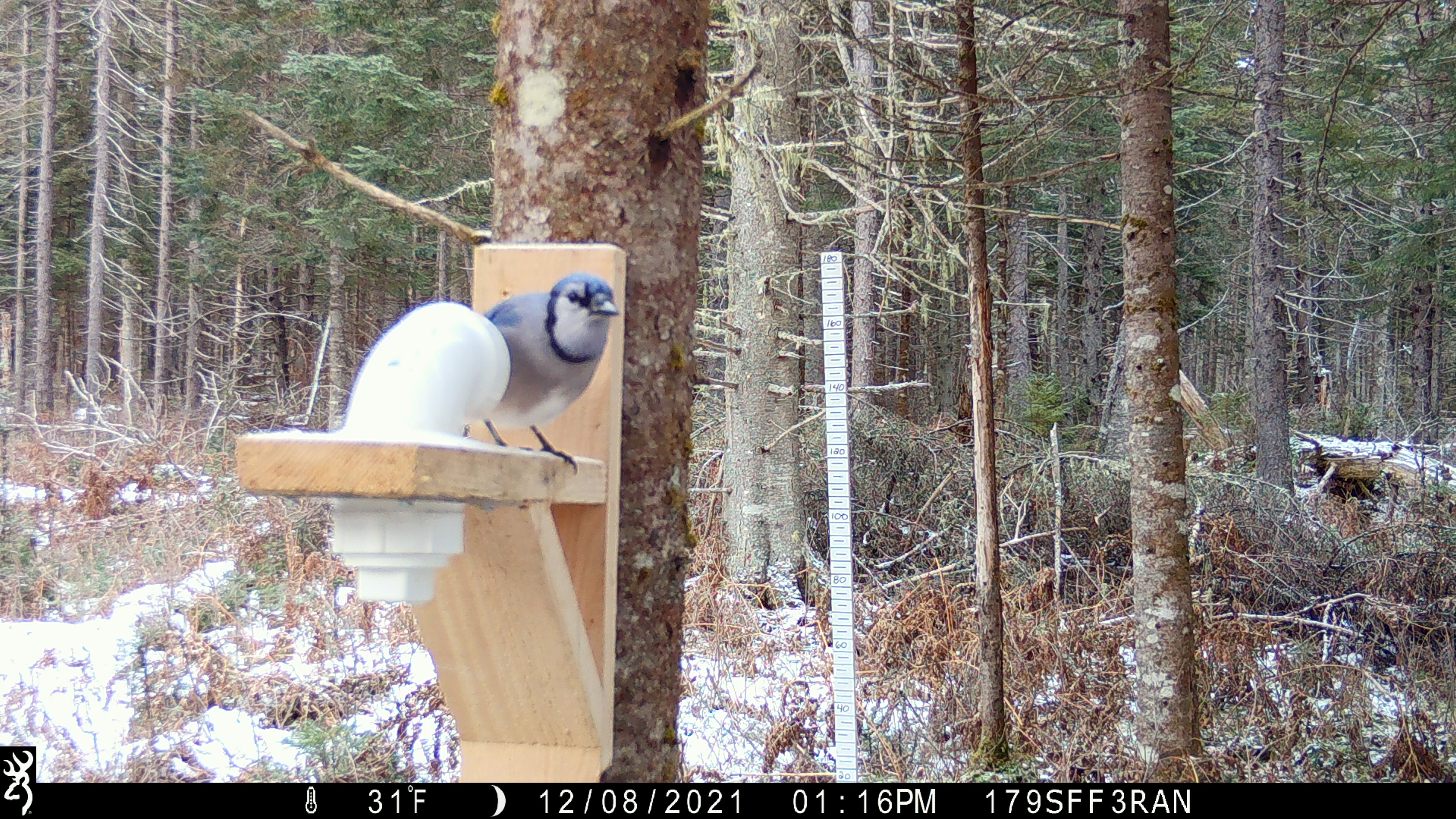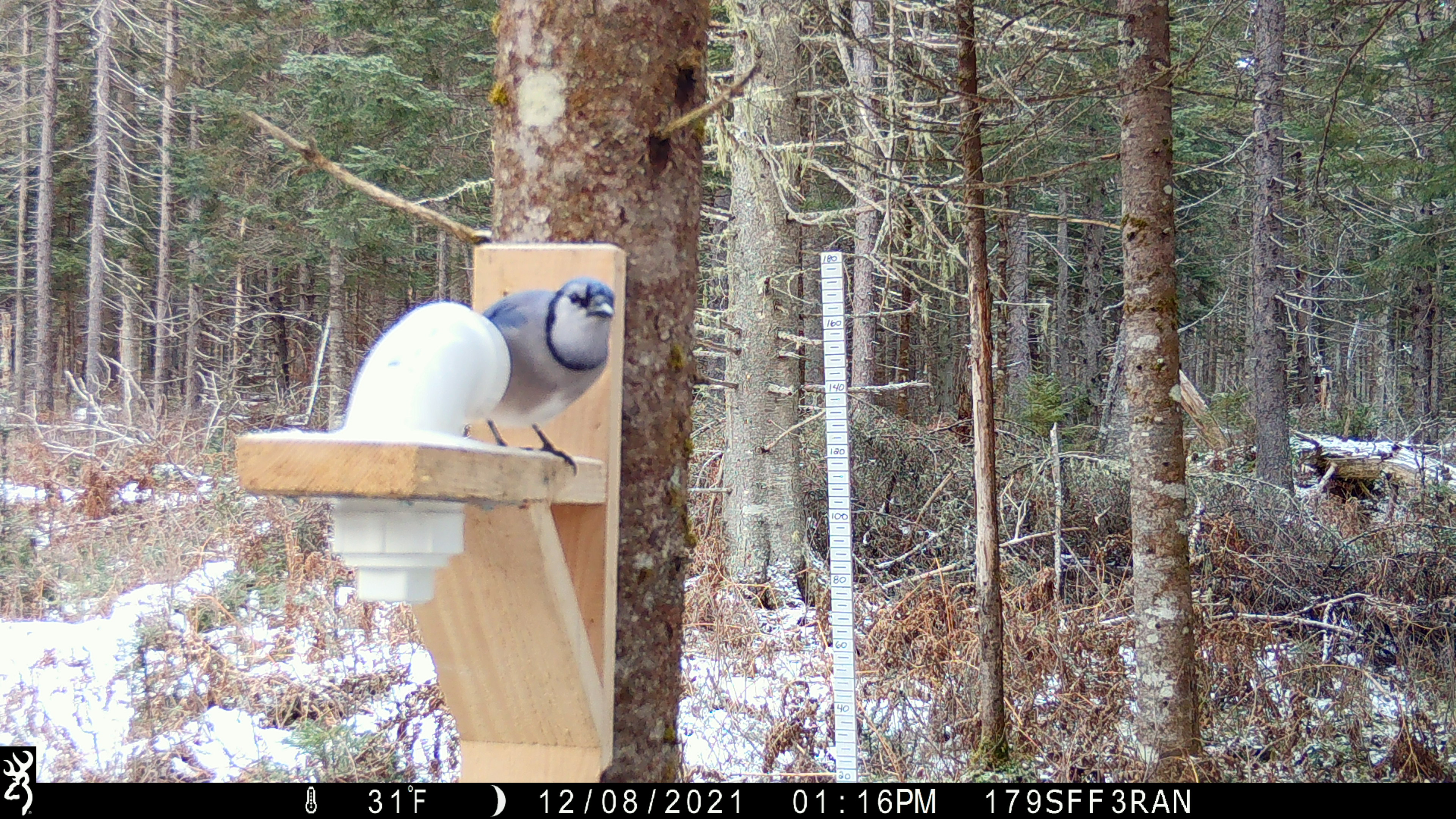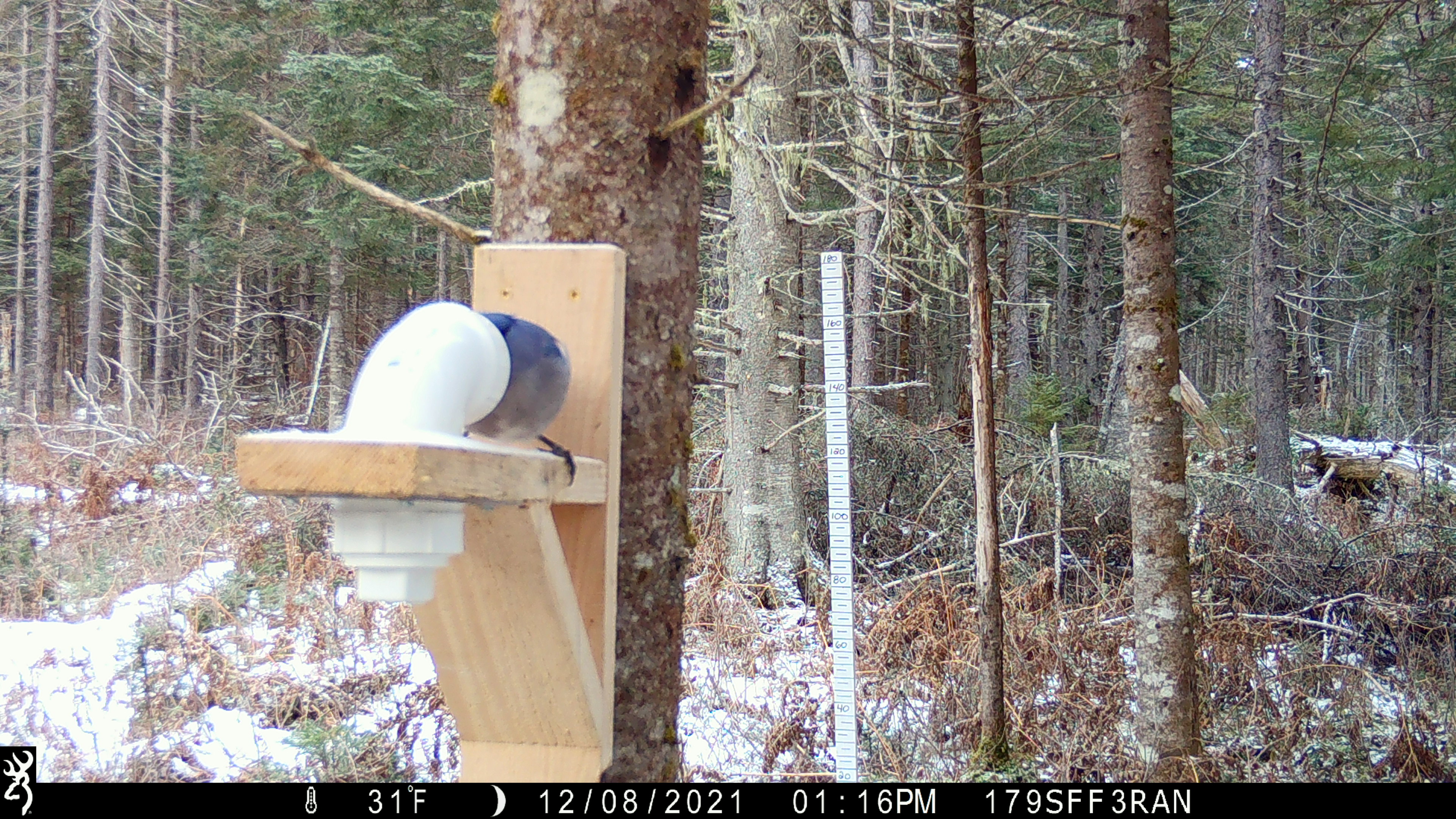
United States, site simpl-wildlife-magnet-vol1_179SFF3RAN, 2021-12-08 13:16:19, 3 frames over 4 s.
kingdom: Animalia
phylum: Chordata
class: Aves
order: Passeriformes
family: Corvidae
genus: Cyanocitta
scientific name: Cyanocitta cristata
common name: blue jay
Blue jay (Cyanocitta cristata).